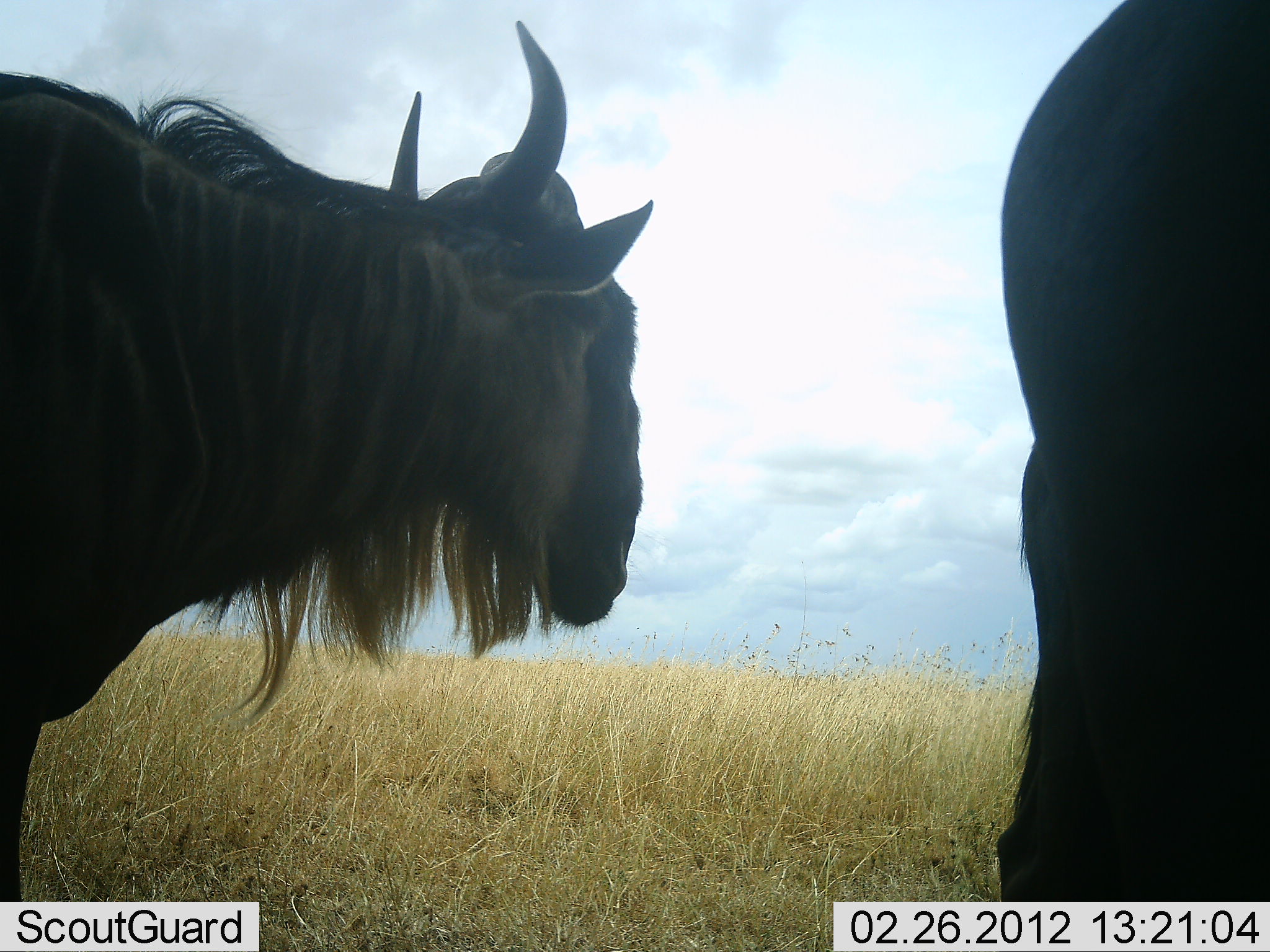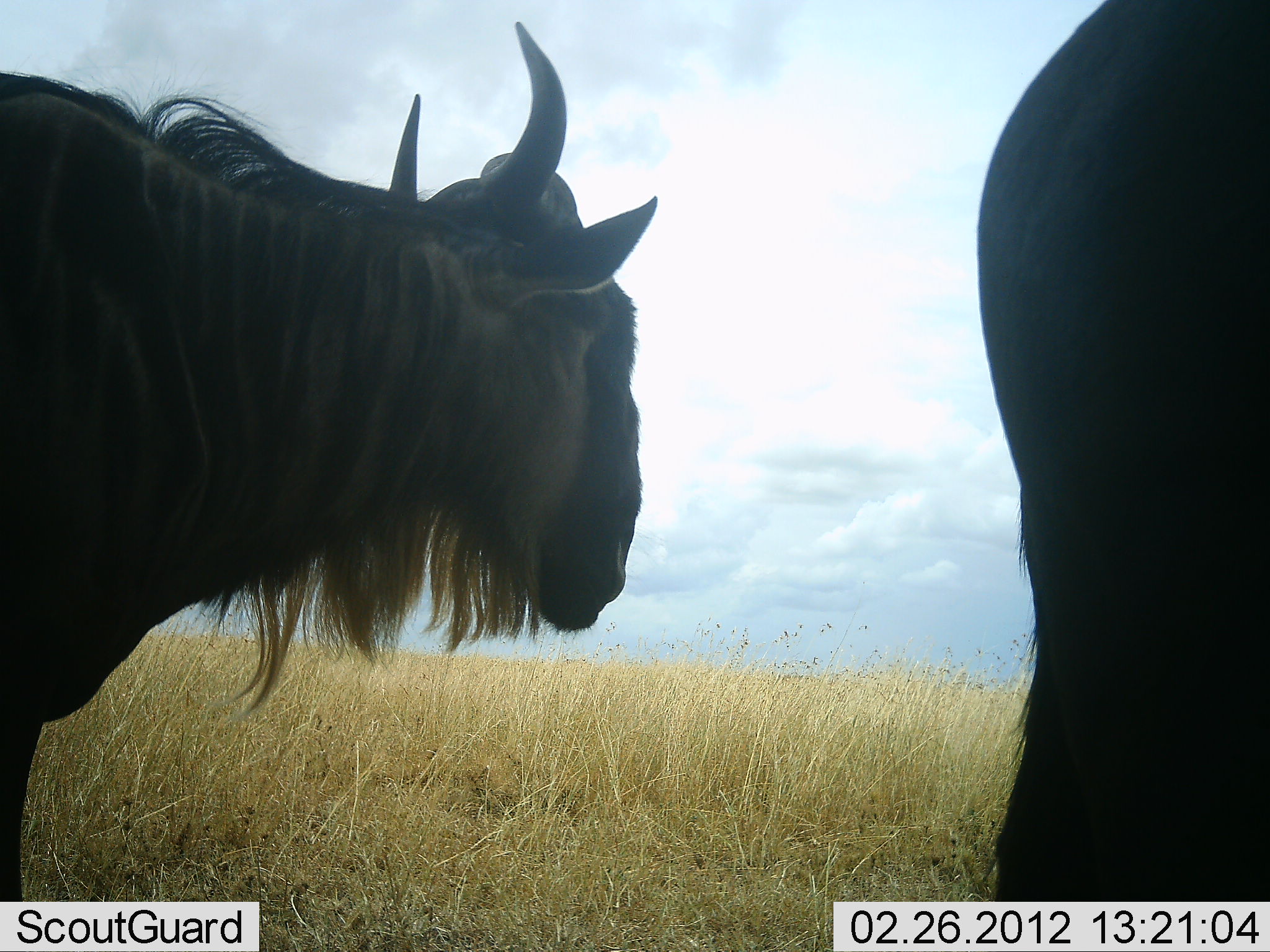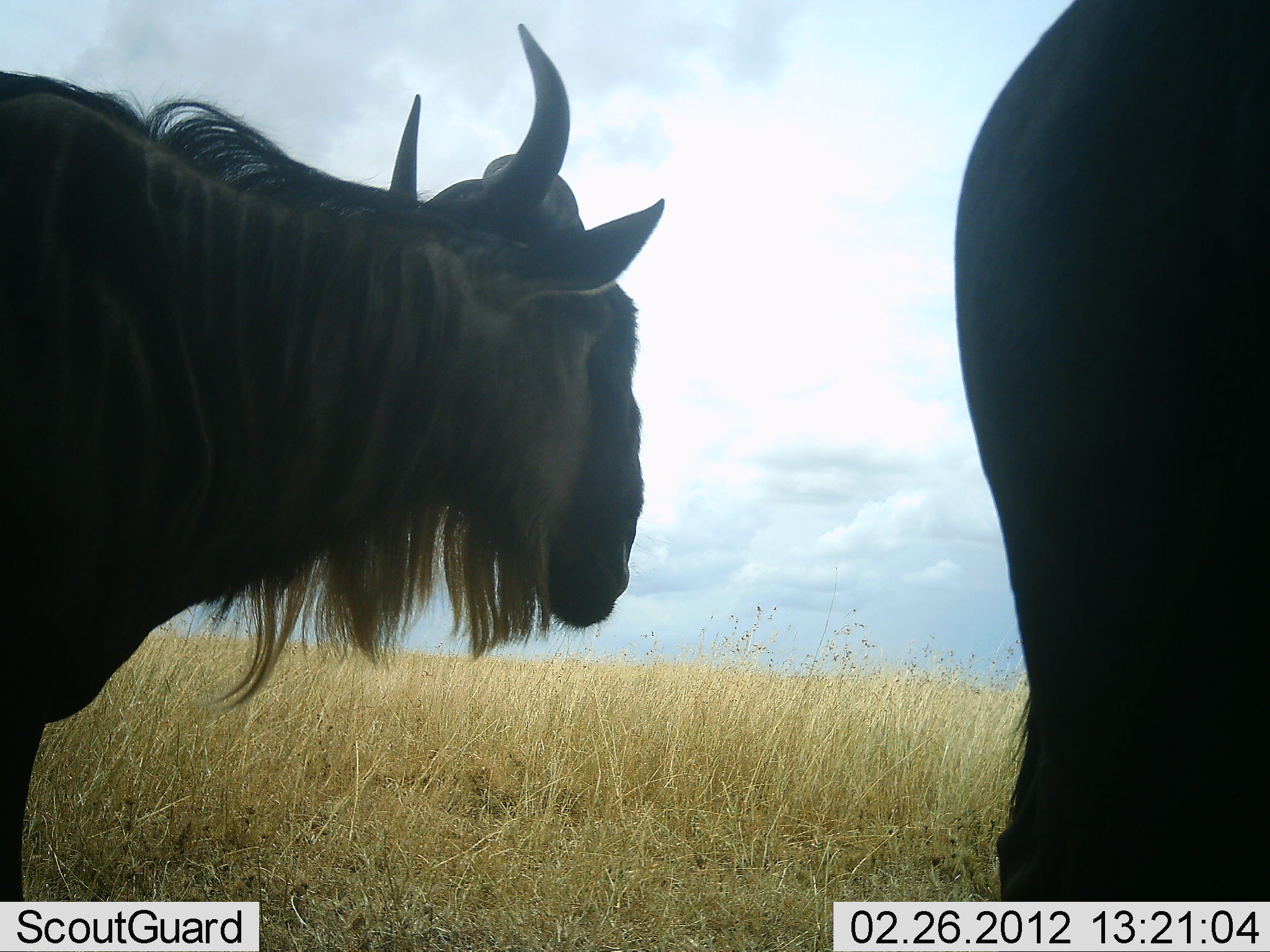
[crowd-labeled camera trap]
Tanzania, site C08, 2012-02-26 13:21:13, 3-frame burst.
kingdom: Animalia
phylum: Chordata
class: Mammalia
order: Artiodactyla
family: Bovidae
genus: Connochaetes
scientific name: Connochaetes taurinus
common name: blue wildebeest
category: wildebeest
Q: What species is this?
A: Wildebeest (blue wildebeest) (Connochaetes taurinus).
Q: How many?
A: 2.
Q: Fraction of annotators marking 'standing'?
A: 95%.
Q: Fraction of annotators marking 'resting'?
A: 0%.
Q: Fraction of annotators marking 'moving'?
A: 5%.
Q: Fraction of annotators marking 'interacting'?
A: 0%.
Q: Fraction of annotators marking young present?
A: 0%.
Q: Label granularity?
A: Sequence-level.